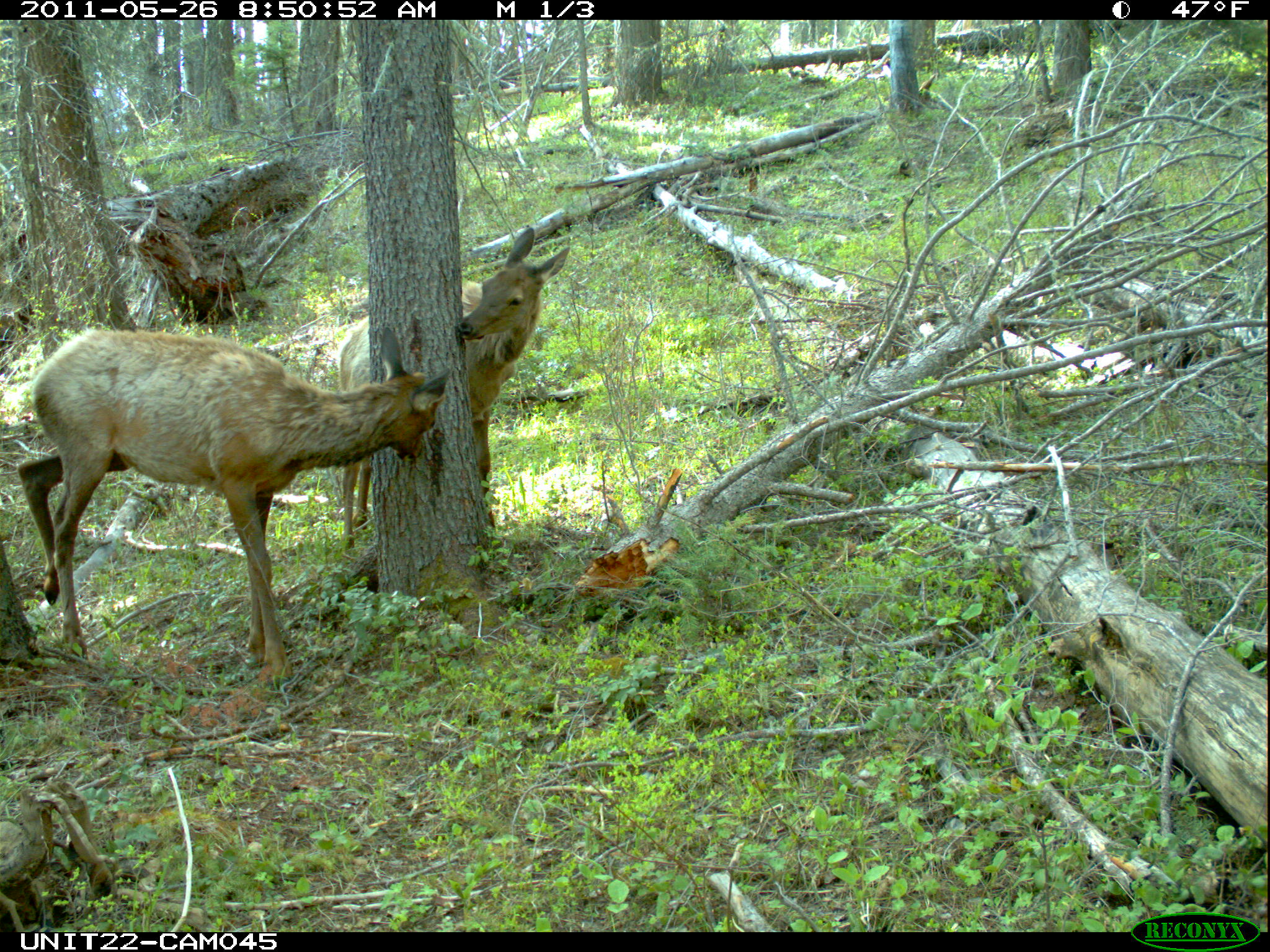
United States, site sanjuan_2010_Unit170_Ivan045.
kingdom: Animalia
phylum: Chordata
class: Mammalia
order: Artiodactyla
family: Cervidae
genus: Cervus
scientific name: Cervus elaphus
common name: red deer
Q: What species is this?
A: Cervus elaphus (red deer).